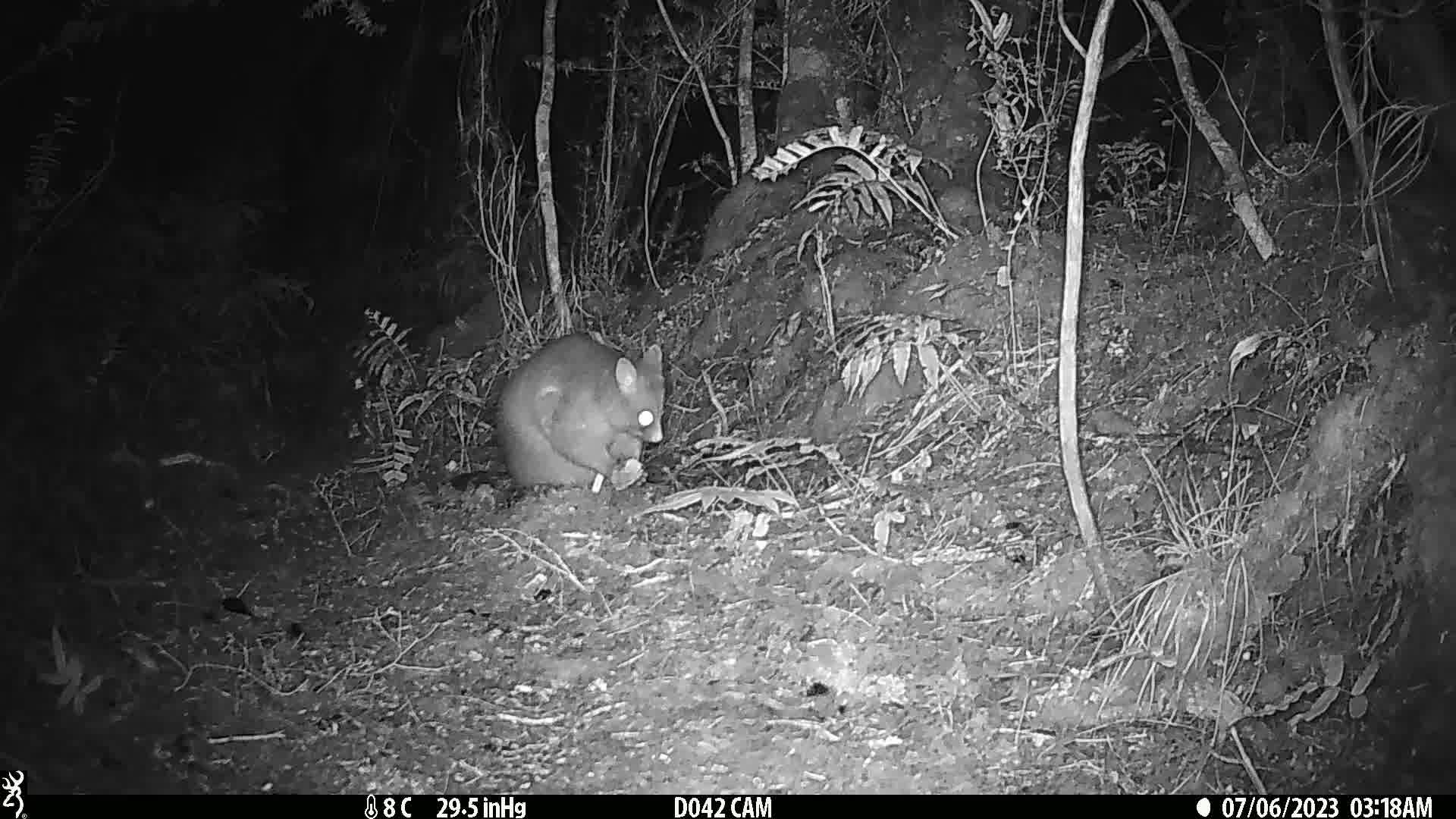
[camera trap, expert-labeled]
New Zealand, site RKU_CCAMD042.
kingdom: Animalia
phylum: Chordata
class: Mammalia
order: Diprotodontia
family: Phalangeridae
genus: Trichosurus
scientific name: Trichosurus vulpecula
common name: common brushtail possum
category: possum